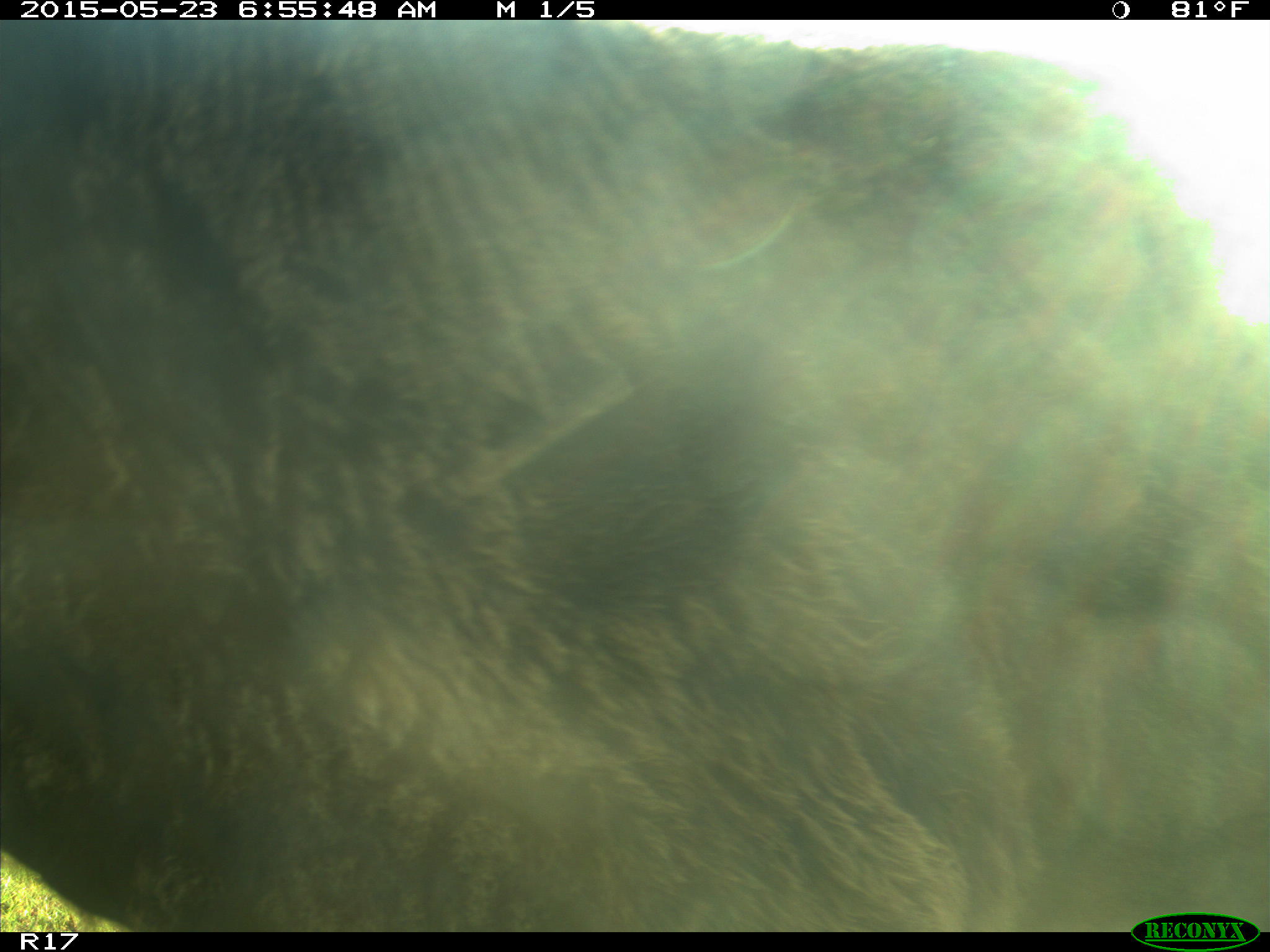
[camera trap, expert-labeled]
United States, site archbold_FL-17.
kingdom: Animalia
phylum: Chordata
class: Mammalia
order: Artiodactyla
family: Bovidae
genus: Bos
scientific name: Bos taurus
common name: domestic cow